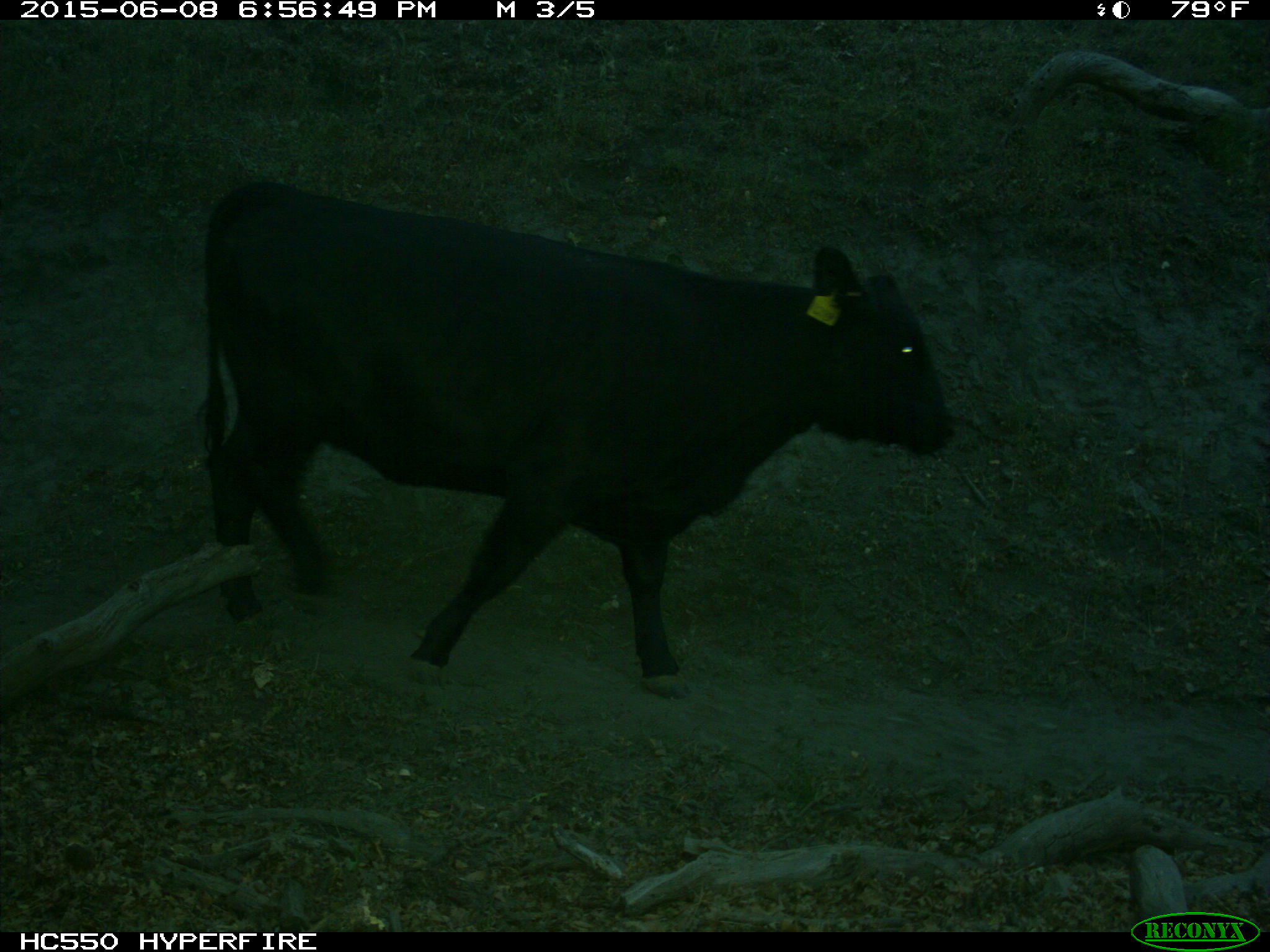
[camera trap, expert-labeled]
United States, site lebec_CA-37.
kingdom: Animalia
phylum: Chordata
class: Mammalia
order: Artiodactyla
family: Bovidae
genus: Bos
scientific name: Bos taurus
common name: domestic cow